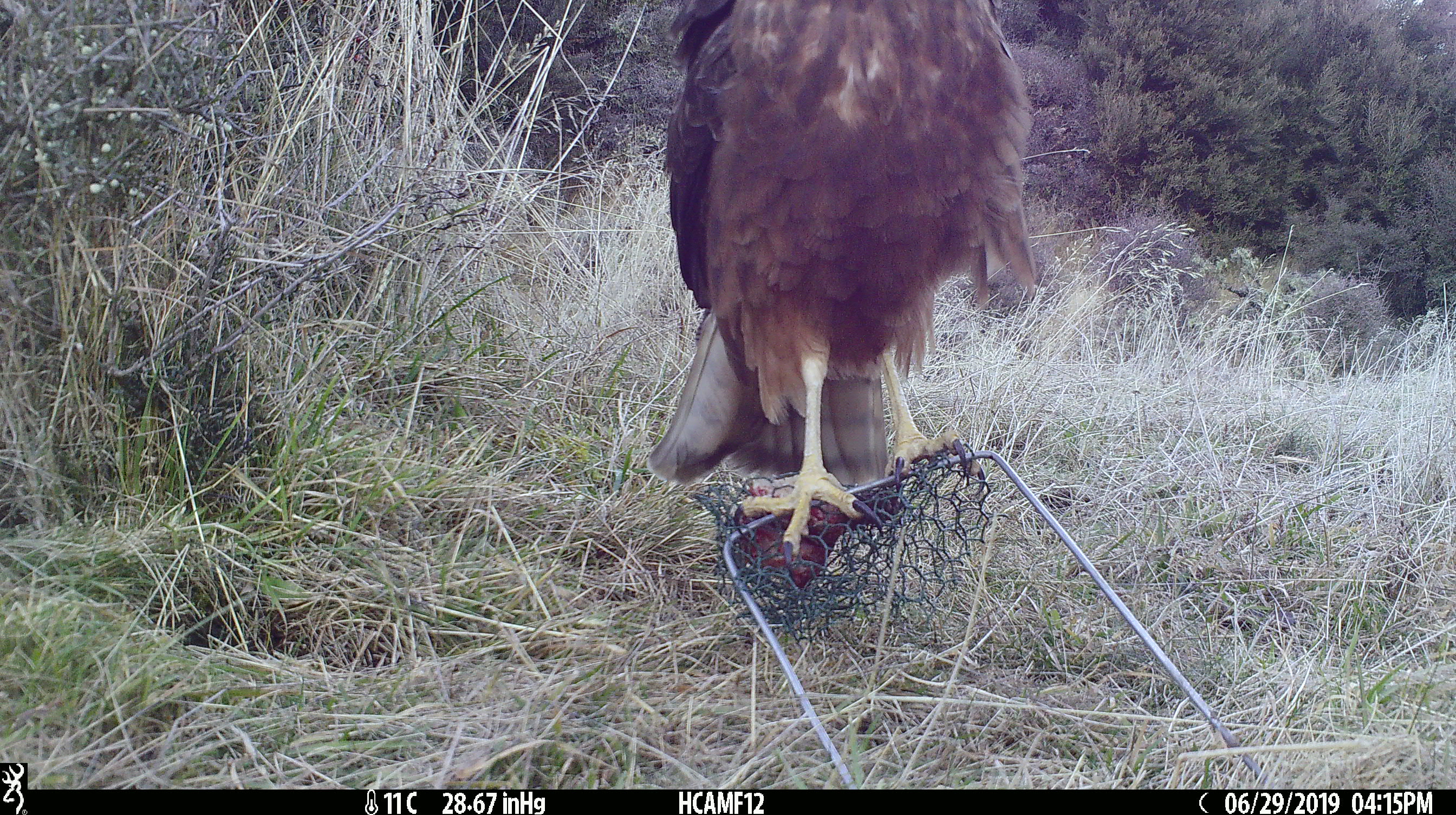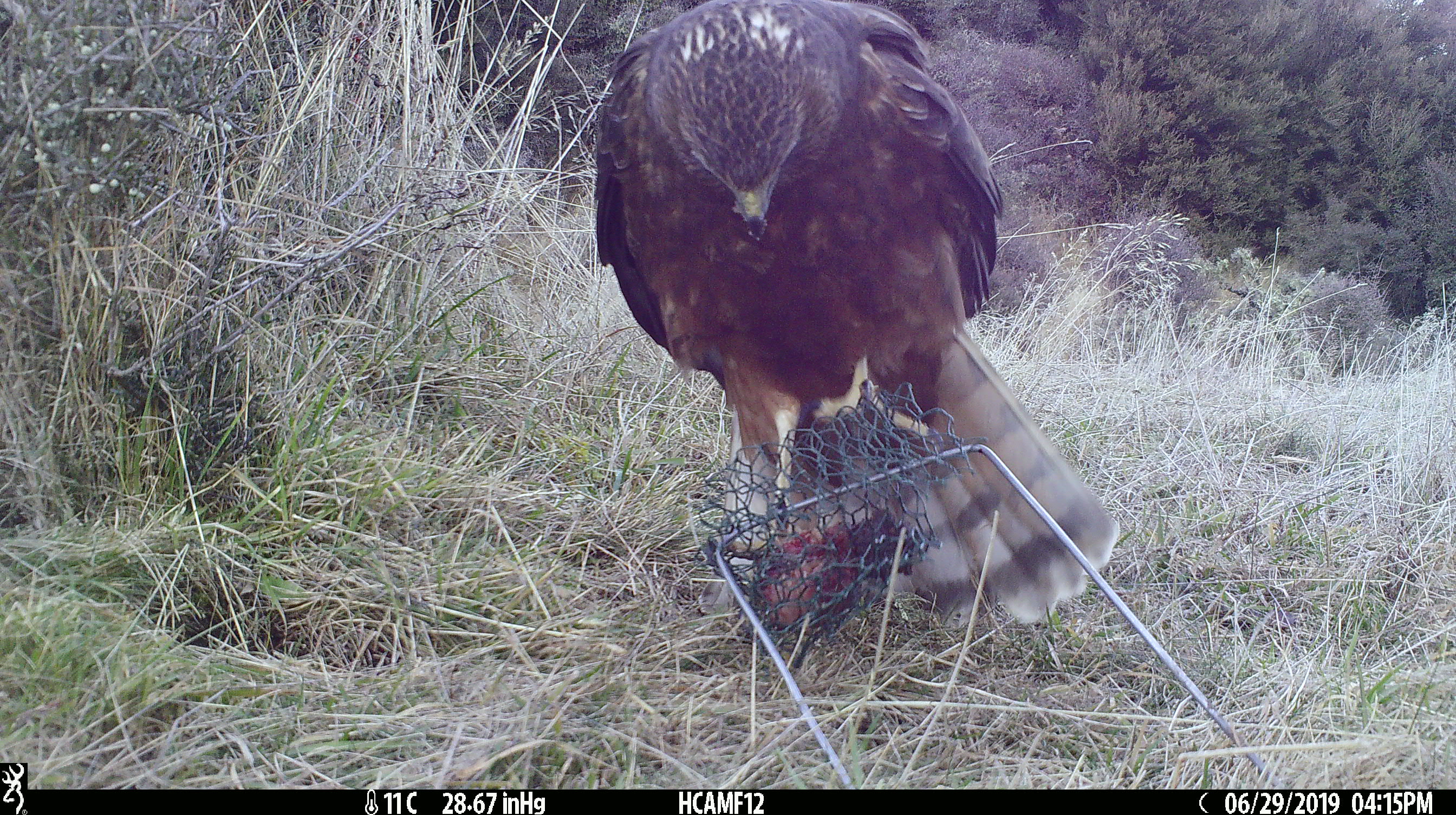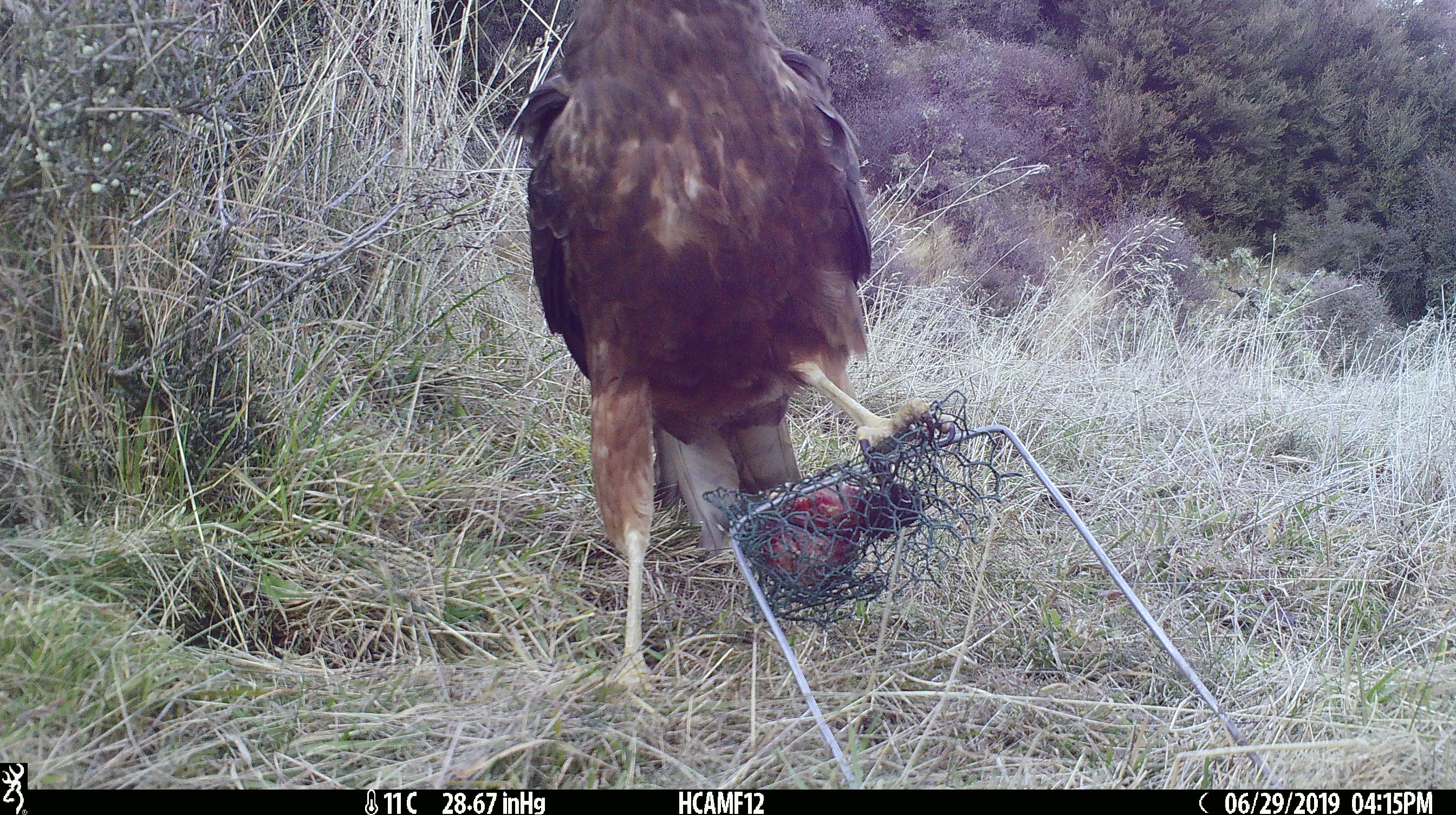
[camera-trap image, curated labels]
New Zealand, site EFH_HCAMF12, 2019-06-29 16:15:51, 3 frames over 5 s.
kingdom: Animalia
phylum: Chordata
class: Aves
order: Accipitriformes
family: Accipitridae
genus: Circus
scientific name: Circus approximans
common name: swamp harrier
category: harrier